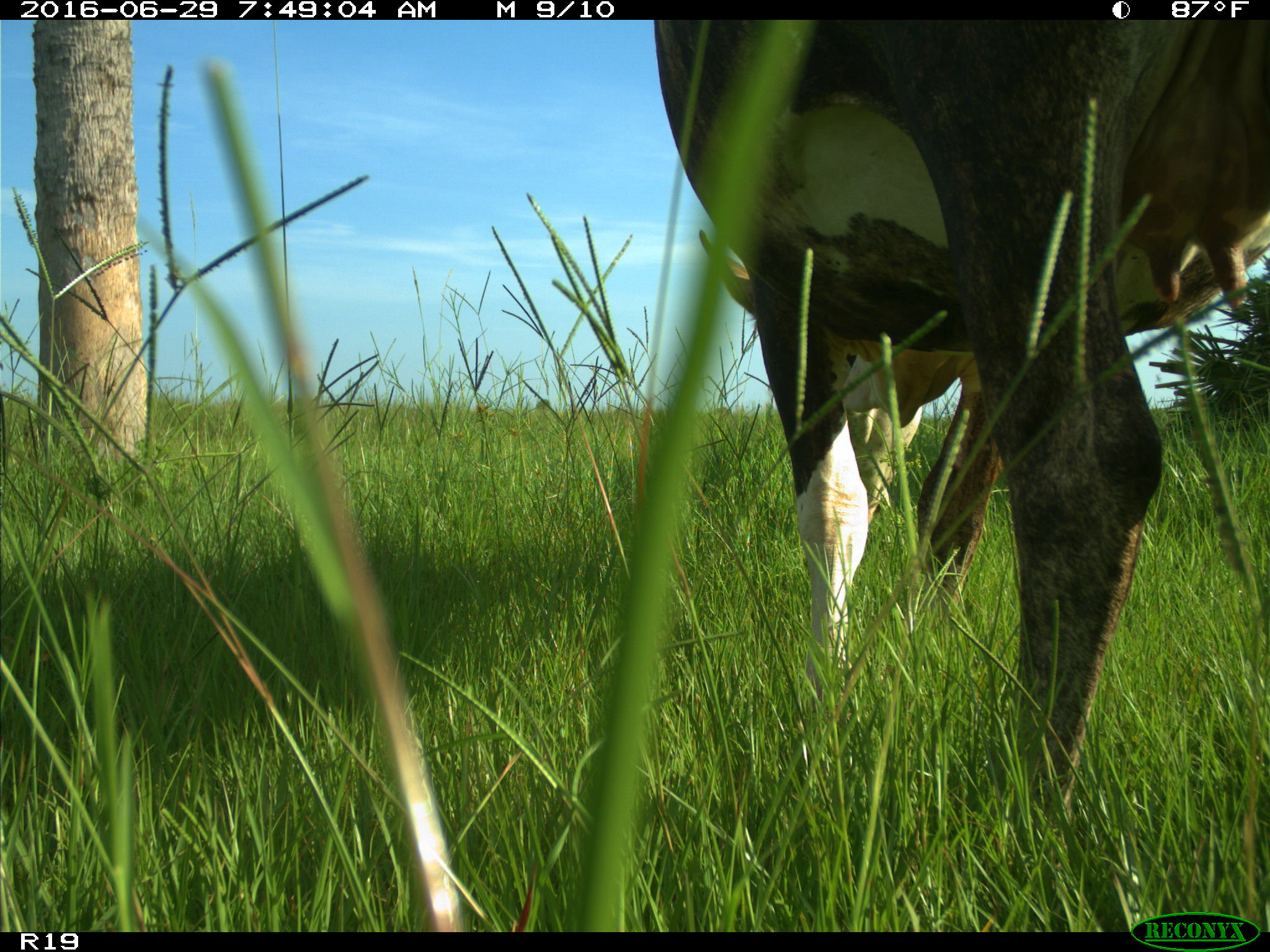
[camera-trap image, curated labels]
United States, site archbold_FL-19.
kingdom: Animalia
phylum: Chordata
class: Mammalia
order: Artiodactyla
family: Bovidae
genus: Bos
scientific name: Bos taurus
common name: domestic cow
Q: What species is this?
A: Bos taurus (domestic cow).